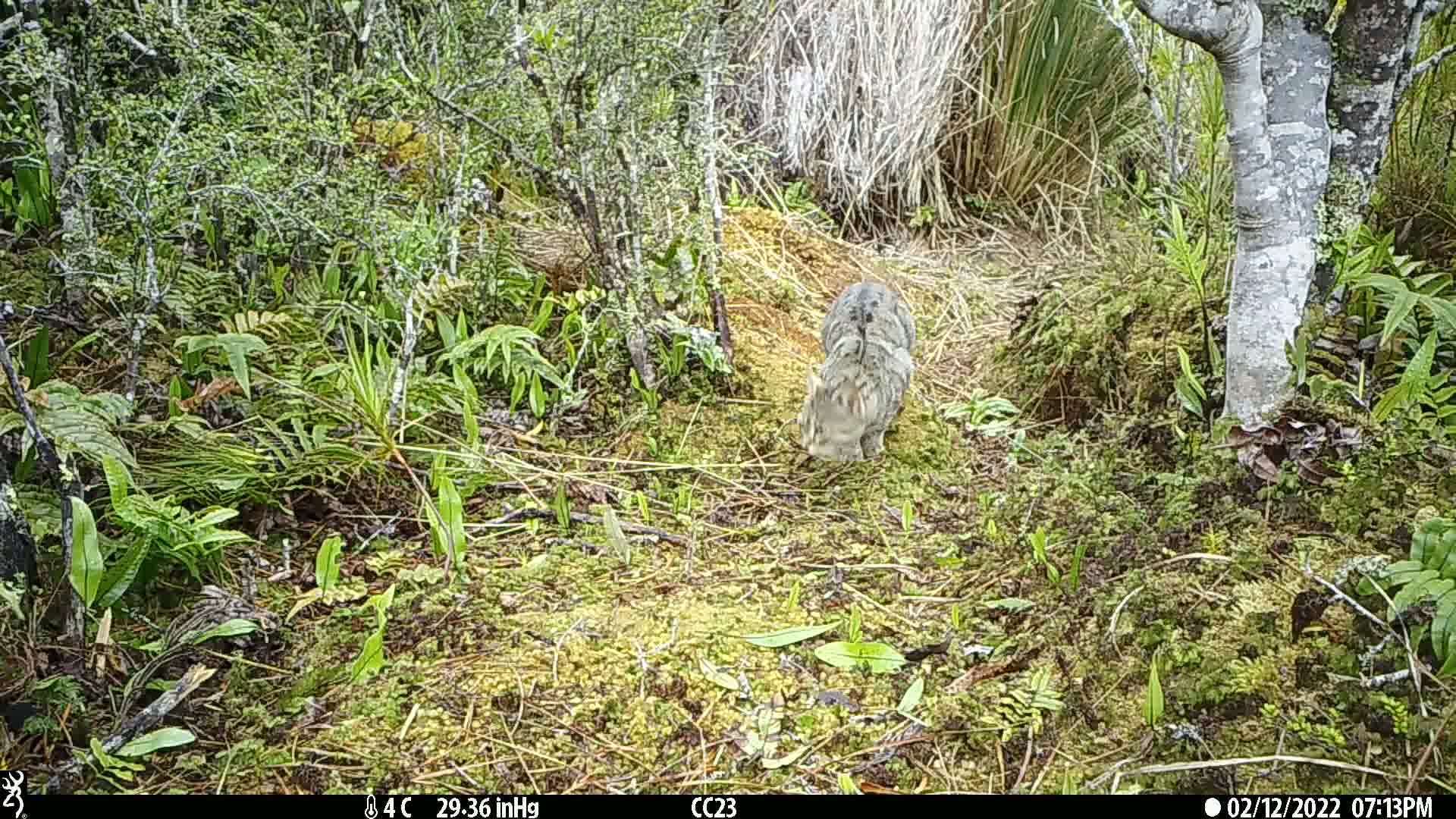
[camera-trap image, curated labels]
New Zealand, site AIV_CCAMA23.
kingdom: Animalia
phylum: Chordata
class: Mammalia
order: Carnivora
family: Felidae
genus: Felis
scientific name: Felis catus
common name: domestic cat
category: cat